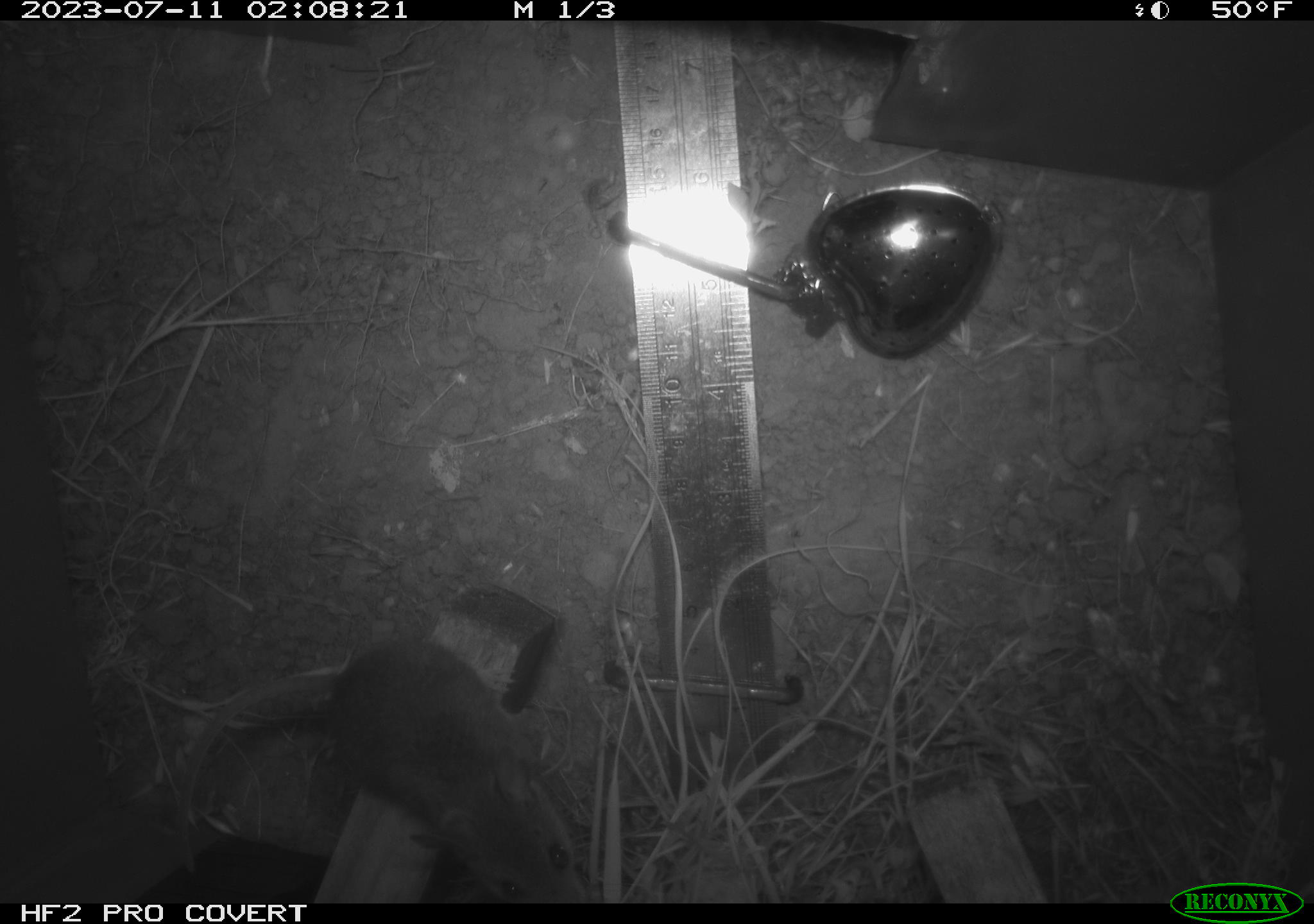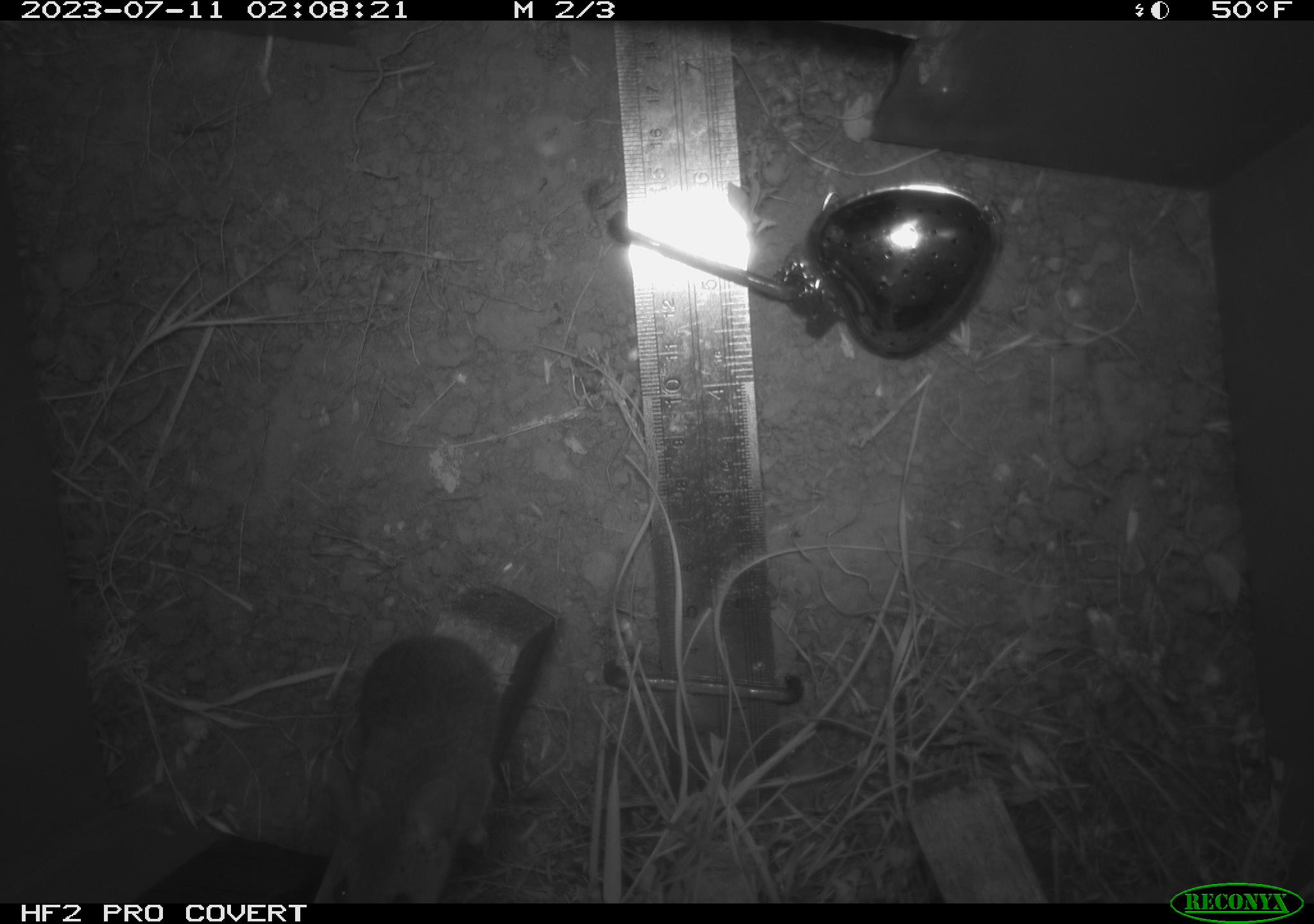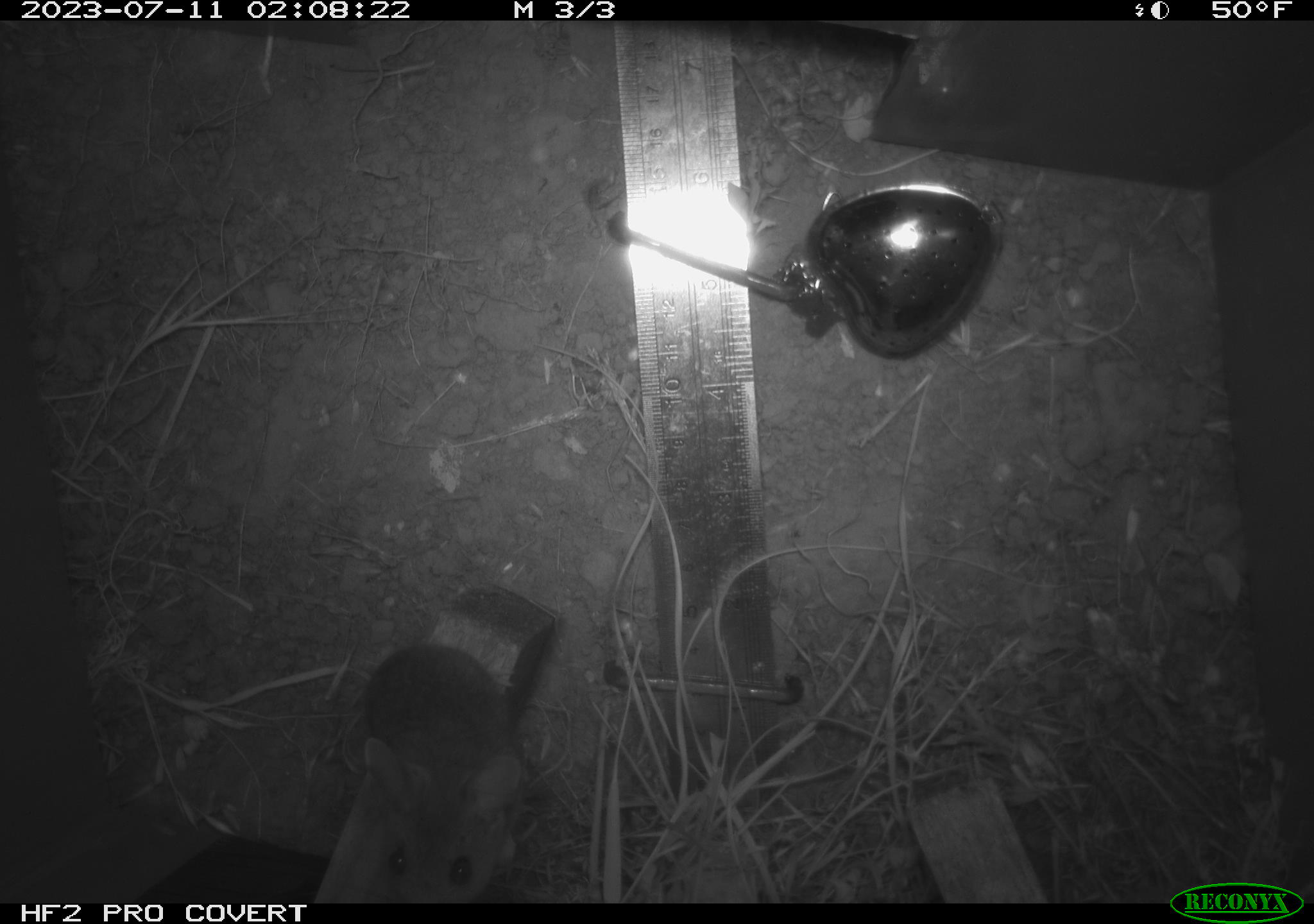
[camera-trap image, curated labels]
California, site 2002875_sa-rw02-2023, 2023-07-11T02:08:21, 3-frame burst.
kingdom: Animalia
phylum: Chordata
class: Mammalia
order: Rodentia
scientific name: Rodentia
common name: mouse species